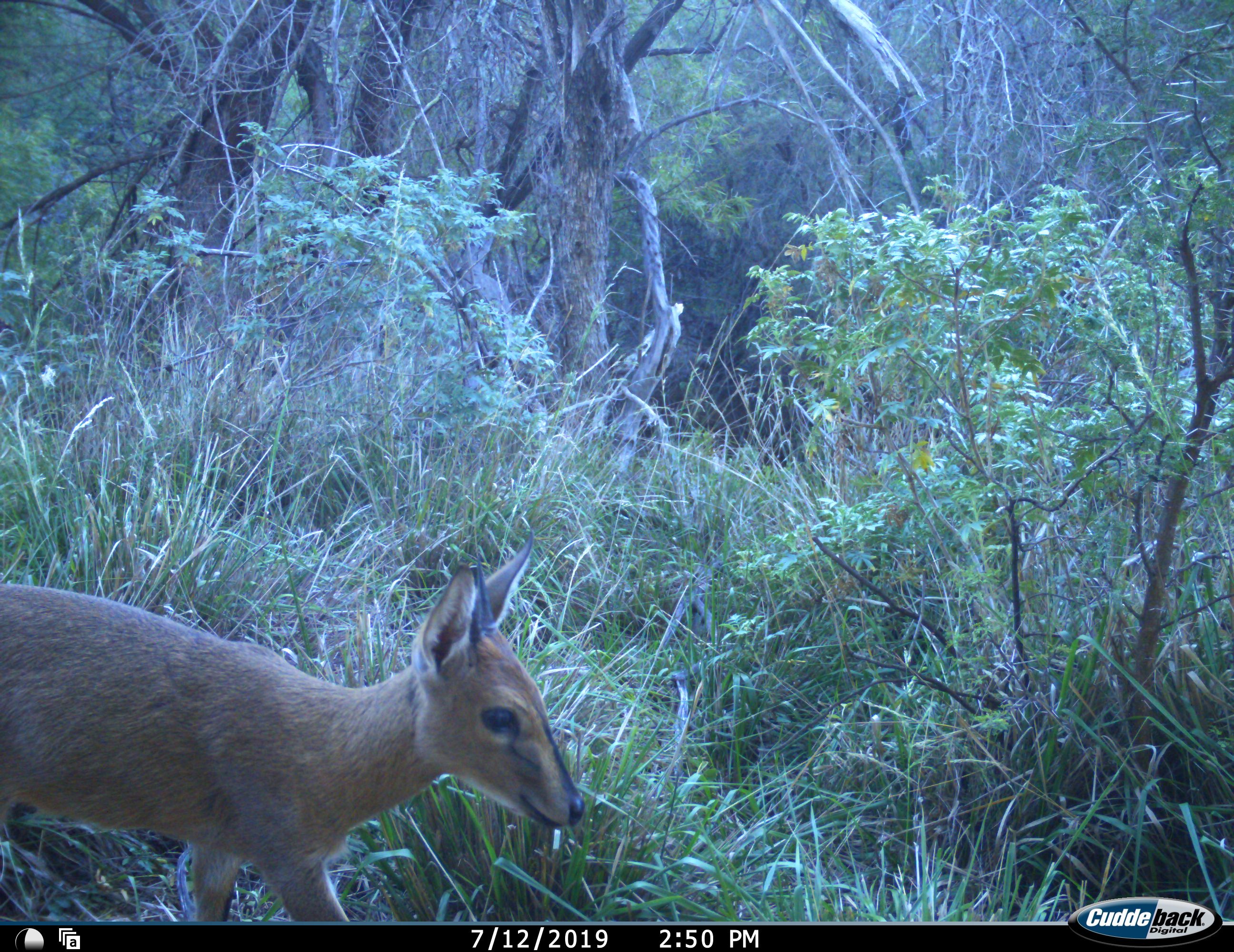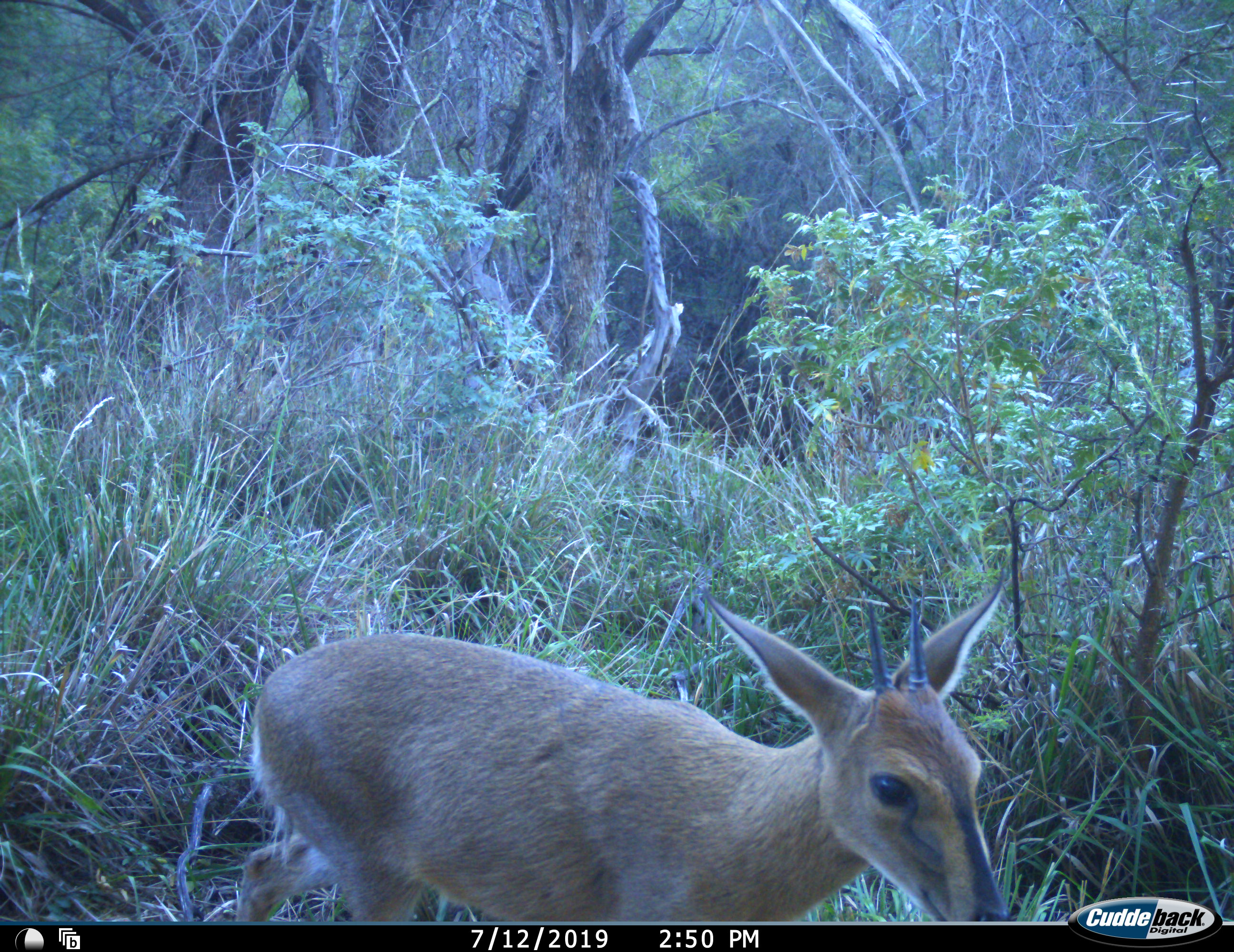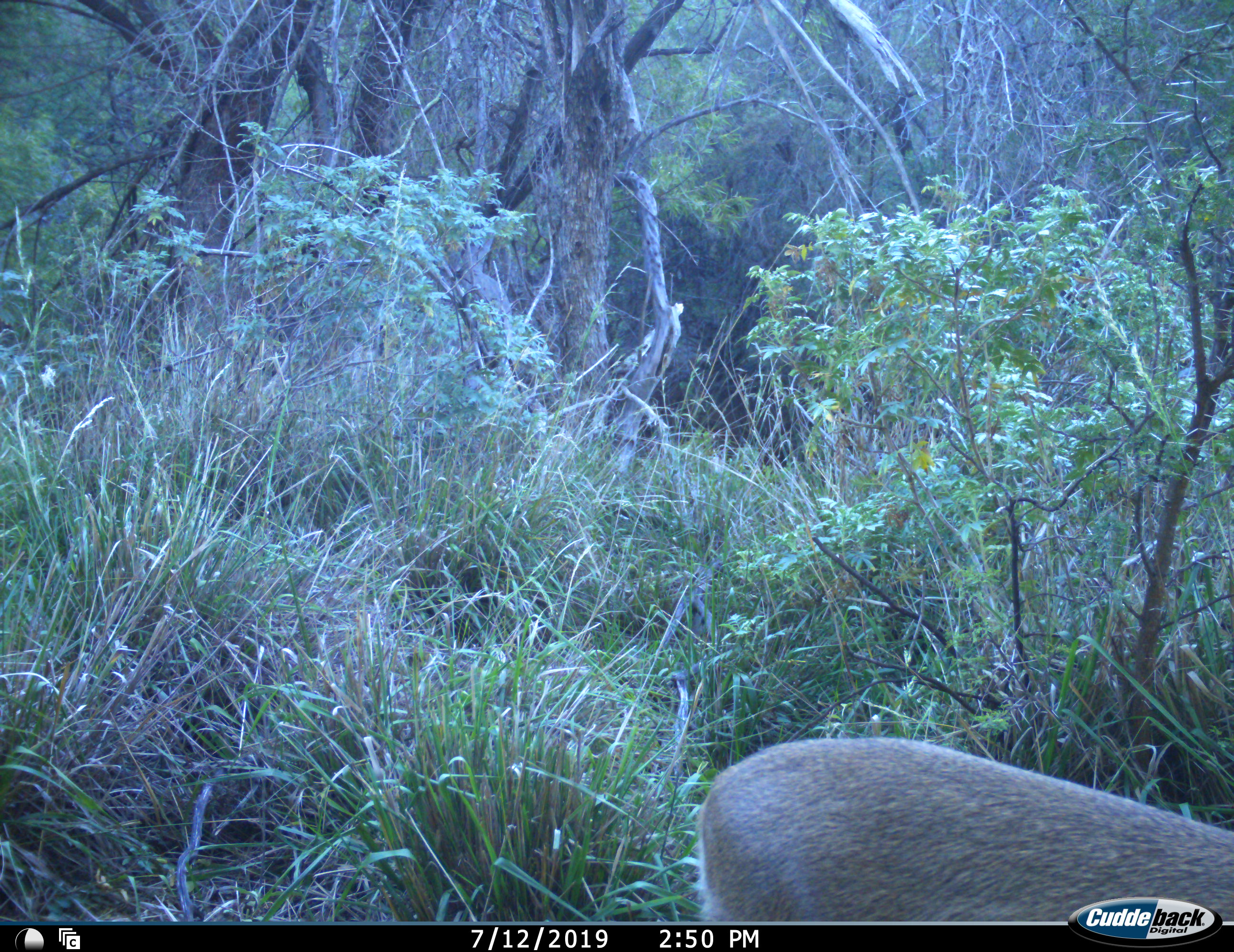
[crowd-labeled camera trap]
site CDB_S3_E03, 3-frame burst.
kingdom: Animalia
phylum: Chordata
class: Mammalia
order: Artiodactyla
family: Bovidae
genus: Sylvicapra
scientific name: Sylvicapra grimmia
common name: common duiker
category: duikercommongrey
Duikercommongrey (common duiker) (Sylvicapra grimmia), count 1. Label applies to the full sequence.